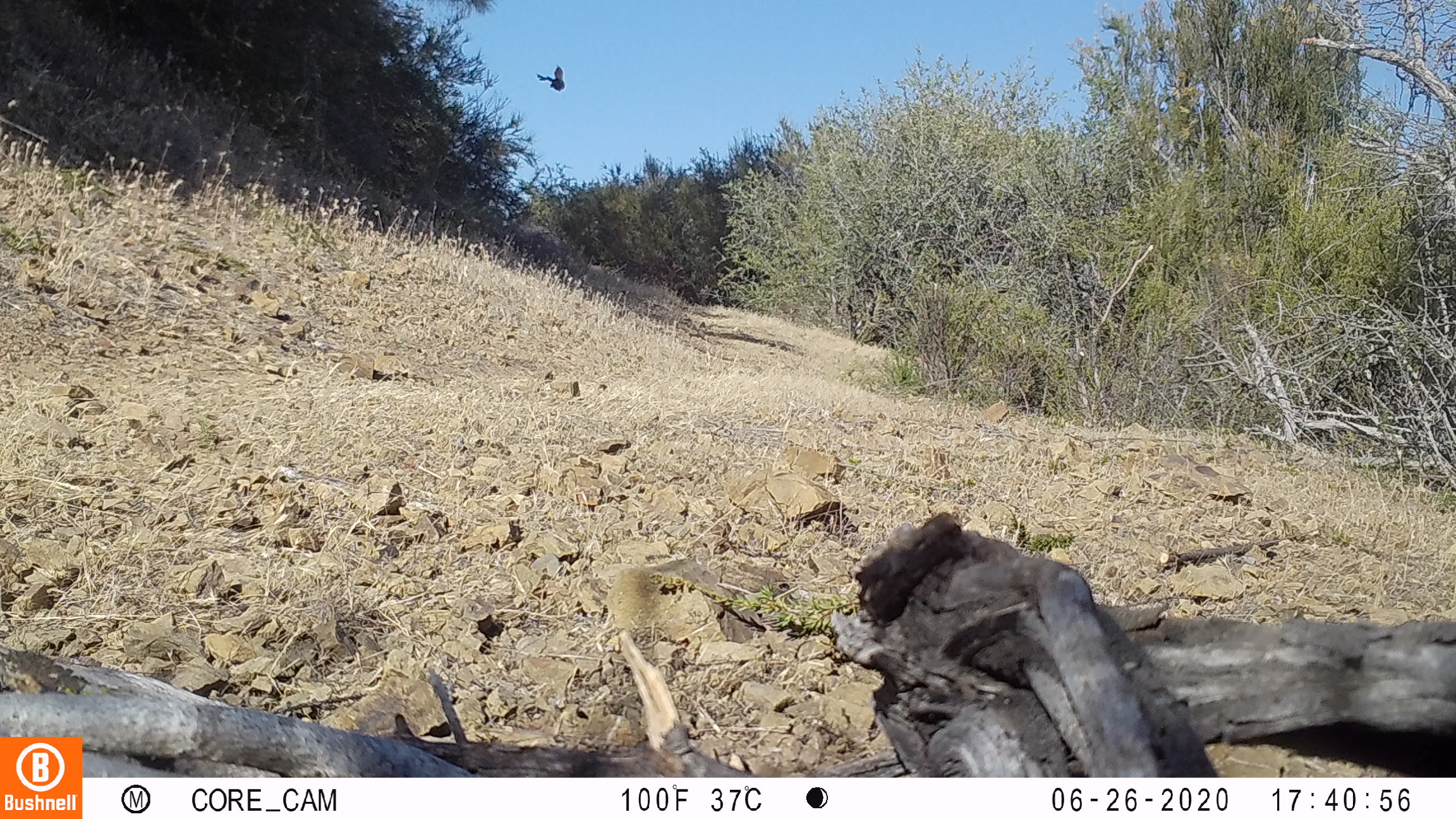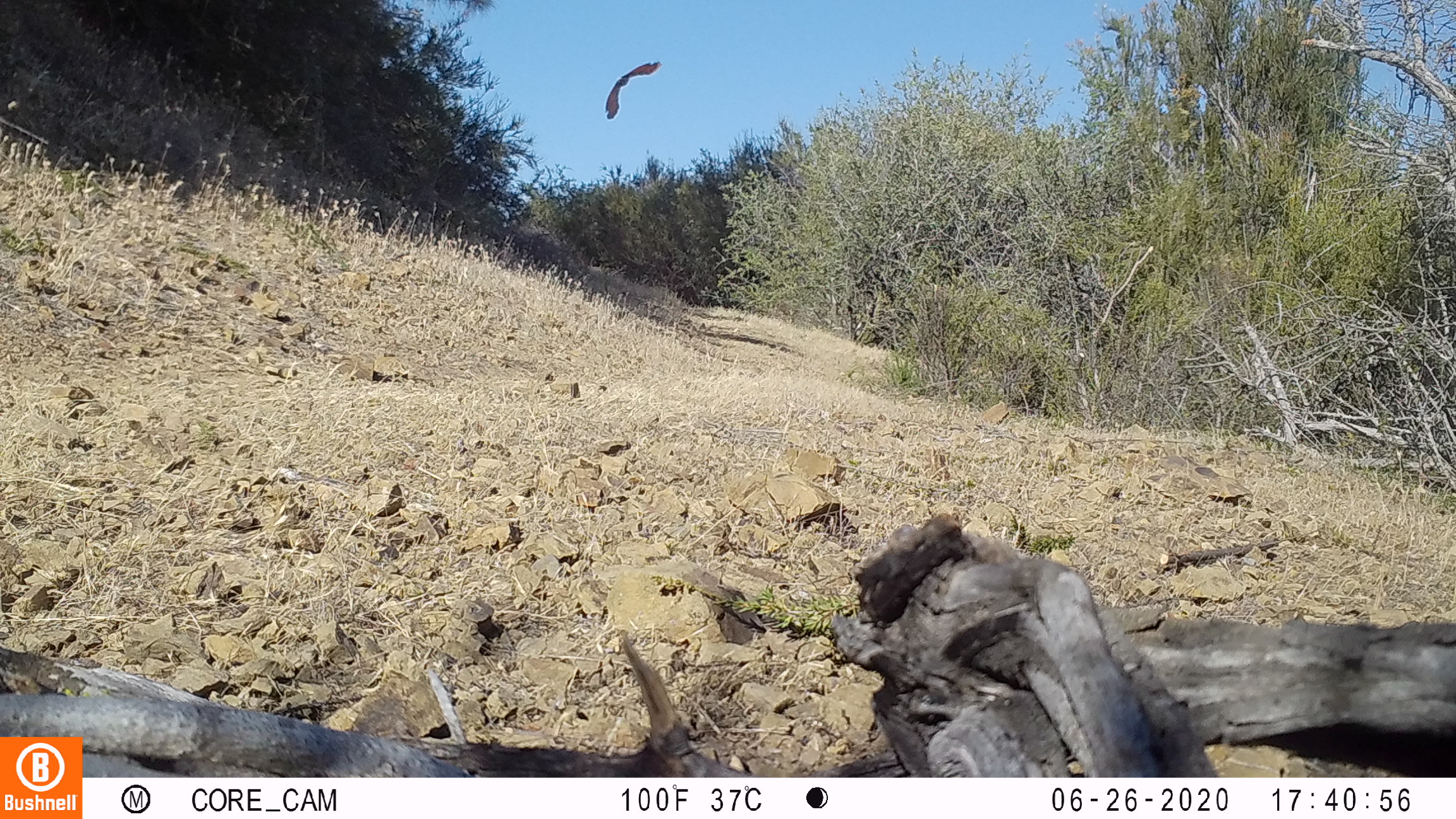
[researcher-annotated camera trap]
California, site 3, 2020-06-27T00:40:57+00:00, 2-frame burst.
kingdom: Animalia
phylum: Chordata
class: Aves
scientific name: Aves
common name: bird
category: unknown bird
Unknown bird (bird) (Aves).